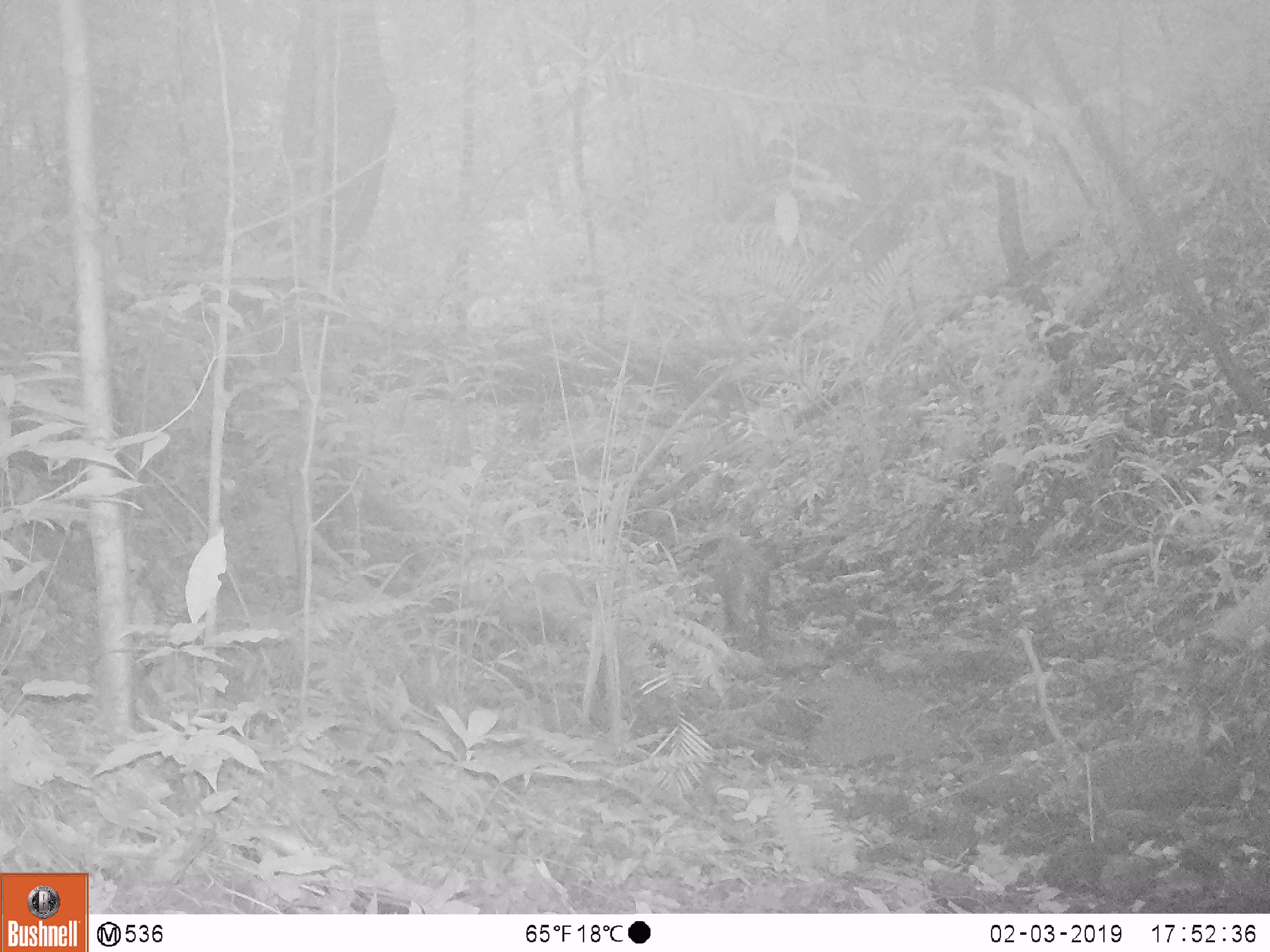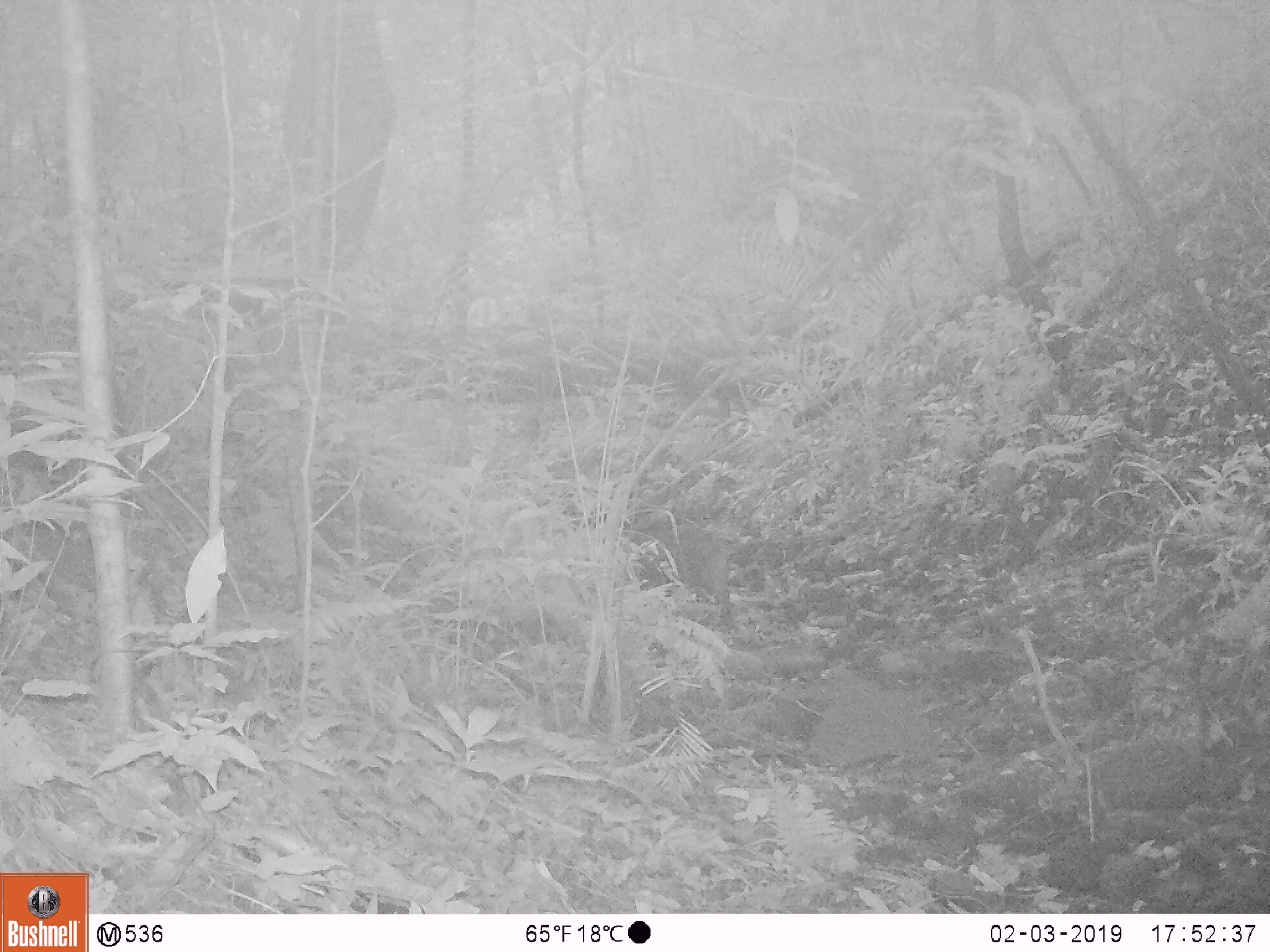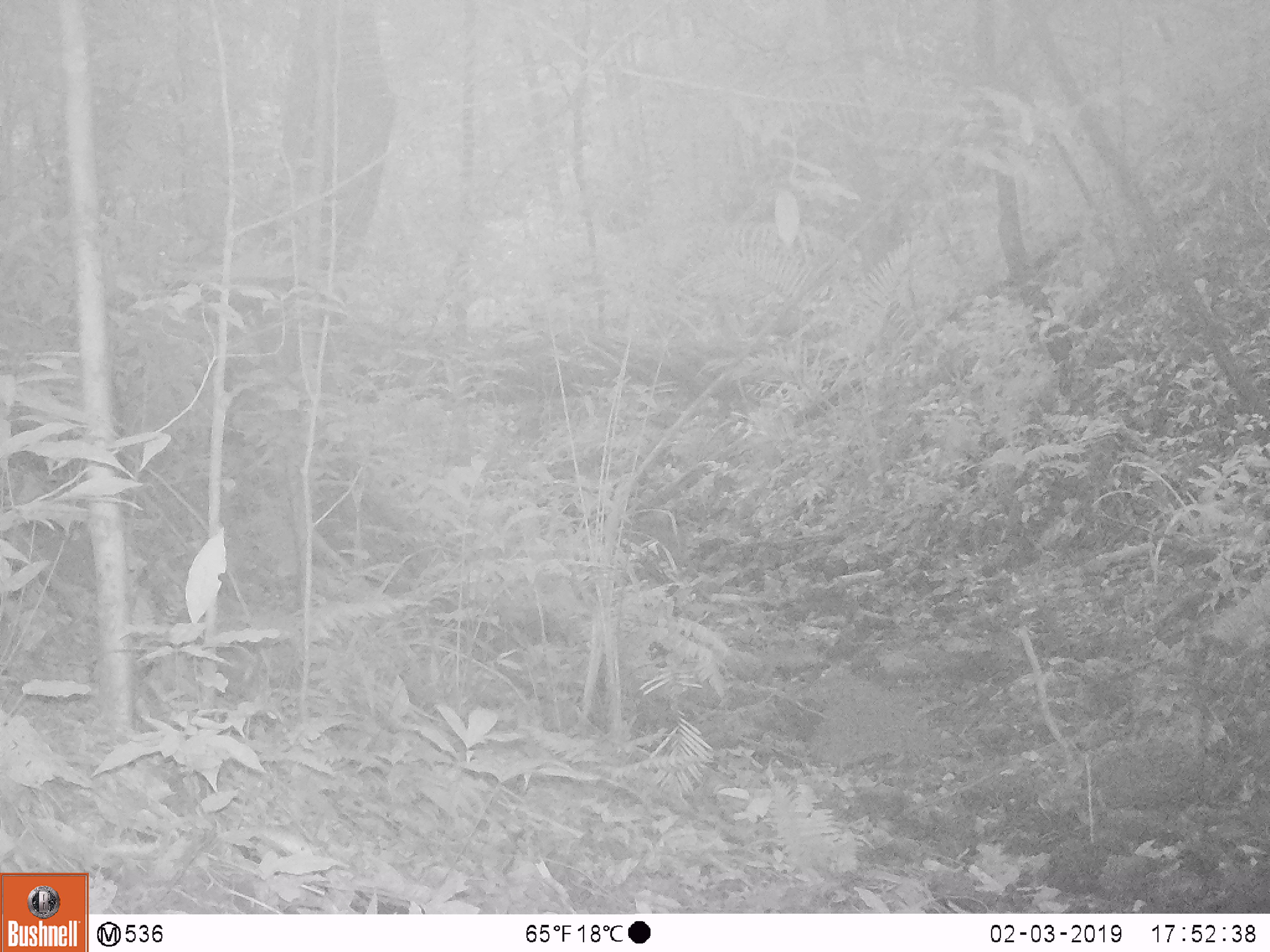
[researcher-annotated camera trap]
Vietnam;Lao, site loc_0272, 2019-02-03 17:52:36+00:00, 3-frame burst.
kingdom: Animalia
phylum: Chordata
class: Mammalia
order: Artiodactyla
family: Suidae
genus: Sus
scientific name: Sus scrofa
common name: eurasian wild pig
Eurasian wild pig (Sus scrofa). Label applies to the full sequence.